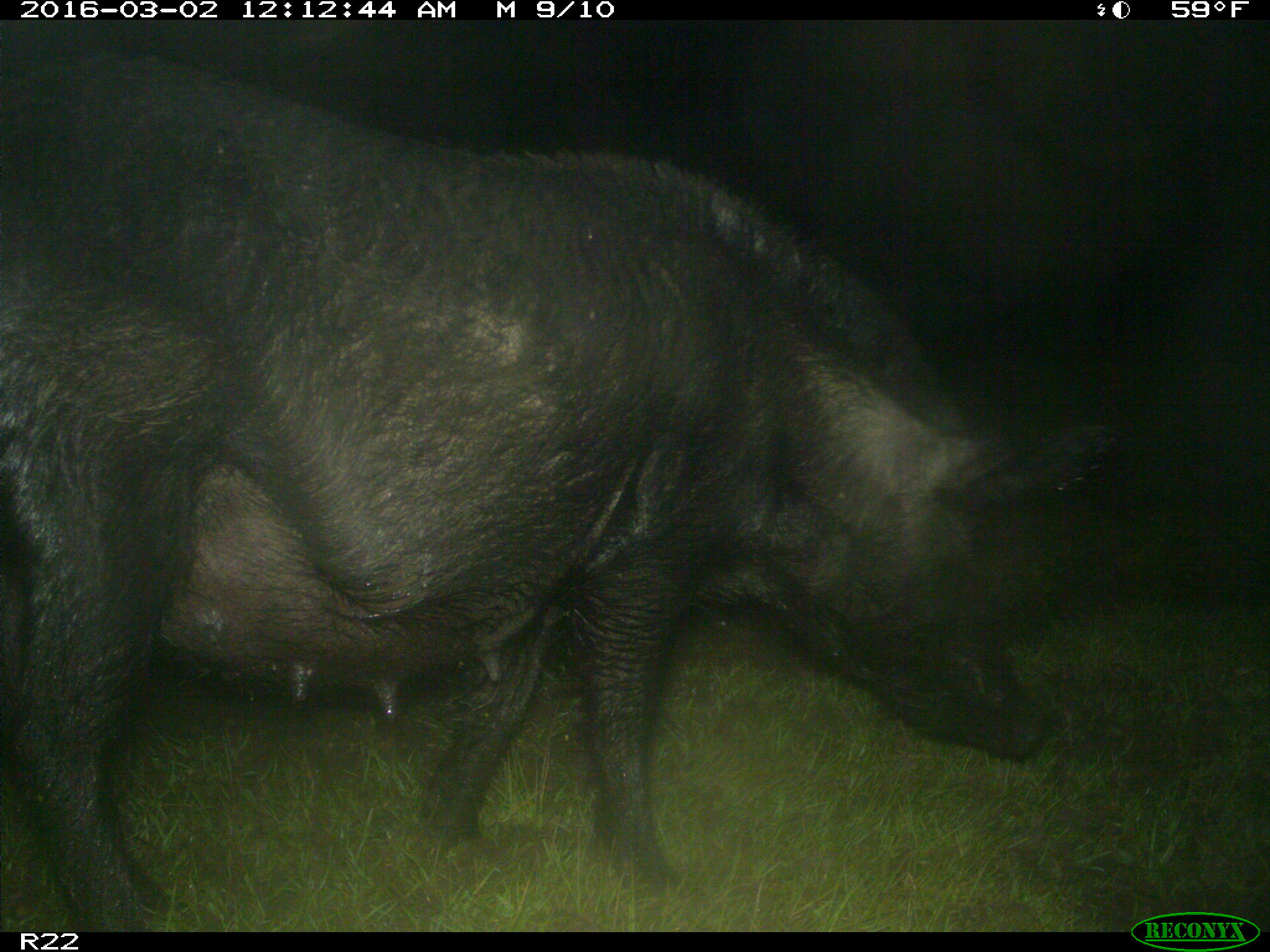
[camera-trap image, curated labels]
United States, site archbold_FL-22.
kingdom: Animalia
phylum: Chordata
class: Mammalia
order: Artiodactyla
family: Suidae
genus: Sus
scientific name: Sus scrofa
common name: wild boar